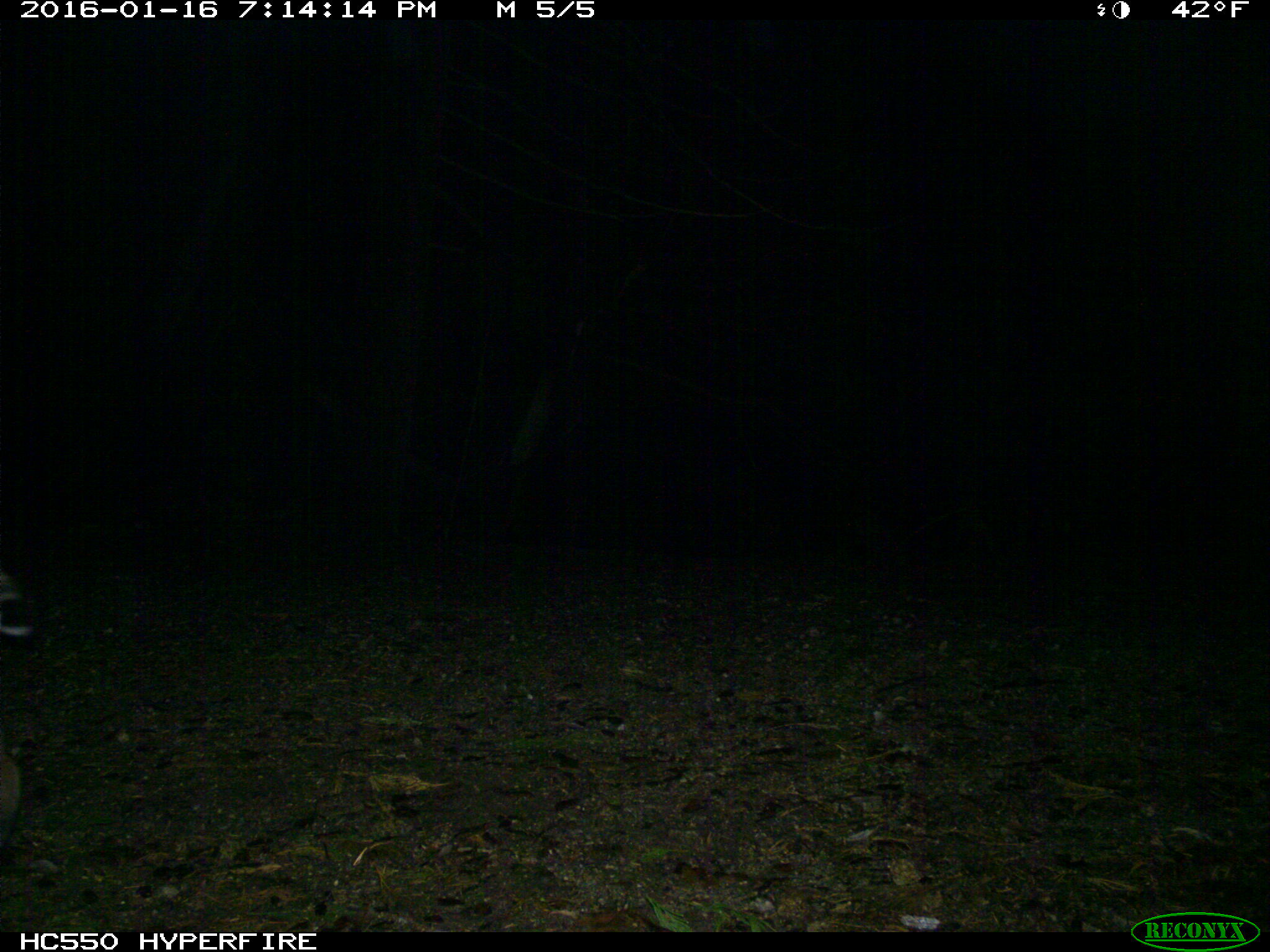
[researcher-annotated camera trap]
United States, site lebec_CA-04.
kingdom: Animalia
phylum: Chordata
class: Mammalia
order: Carnivora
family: Felidae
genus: Lynx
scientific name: Lynx rufus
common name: bobcat